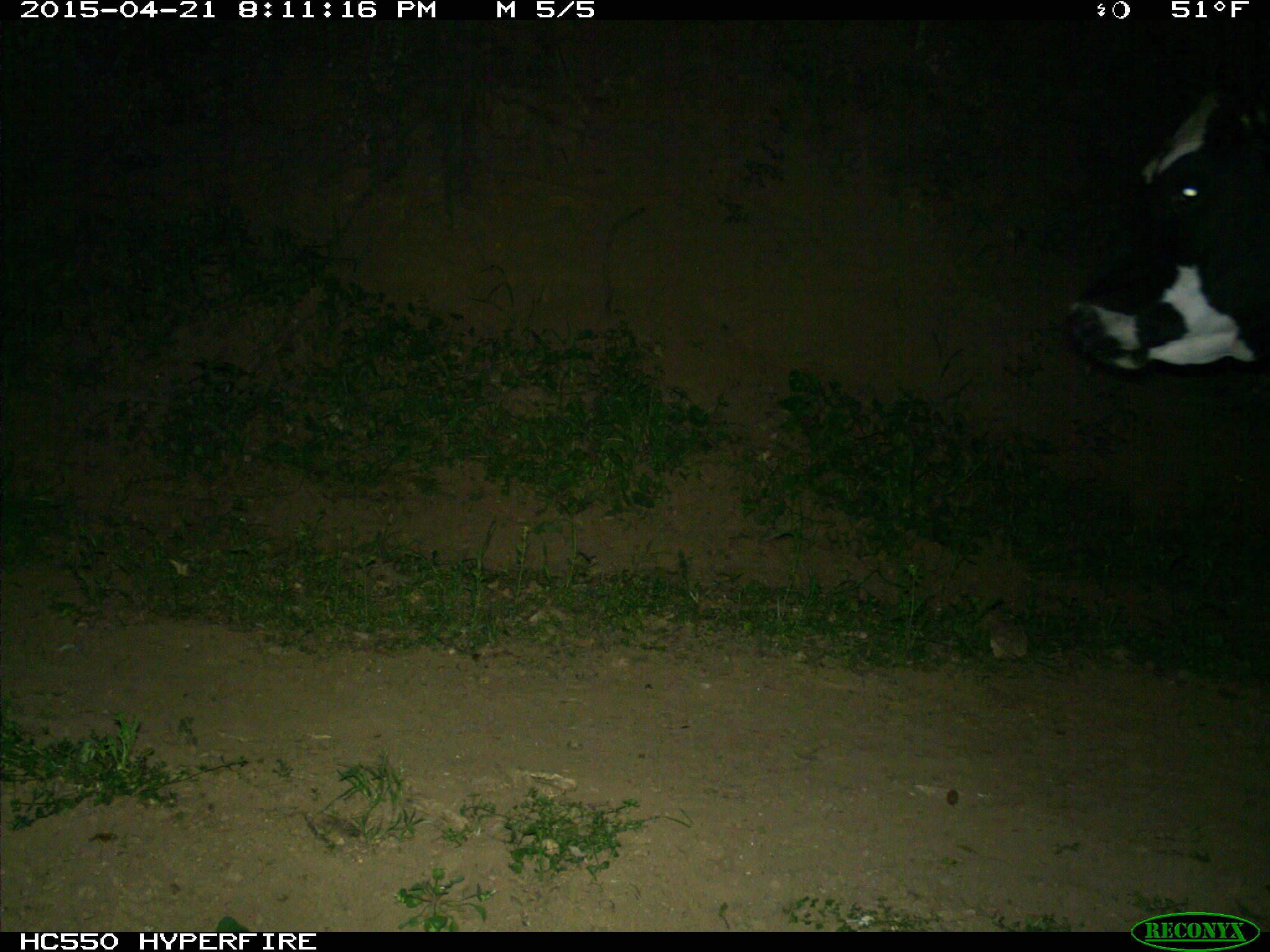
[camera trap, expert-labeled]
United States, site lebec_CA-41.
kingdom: Animalia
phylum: Chordata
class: Mammalia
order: Artiodactyla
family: Bovidae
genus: Bos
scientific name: Bos taurus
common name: domestic cow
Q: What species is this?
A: Bos taurus (domestic cow).